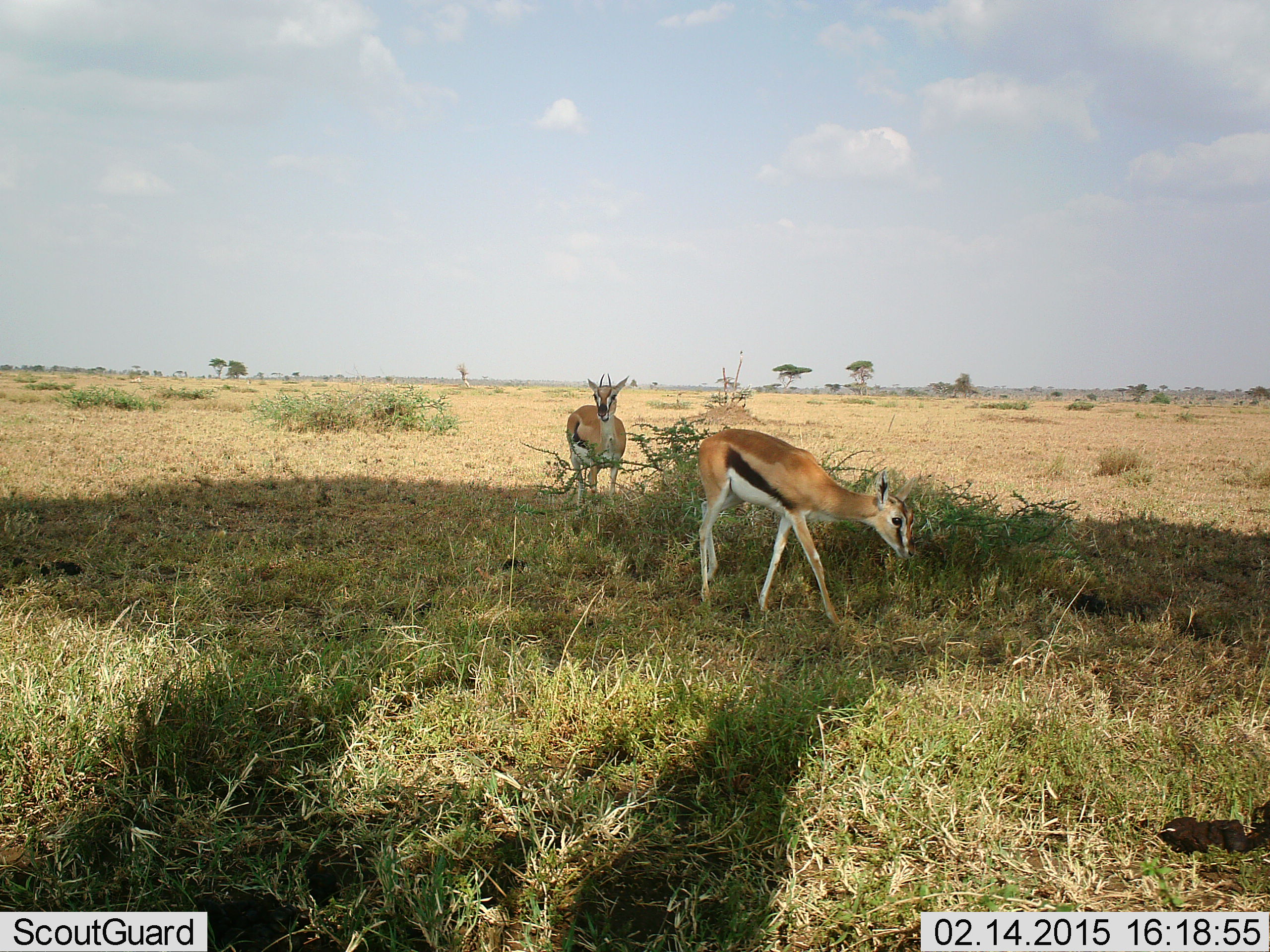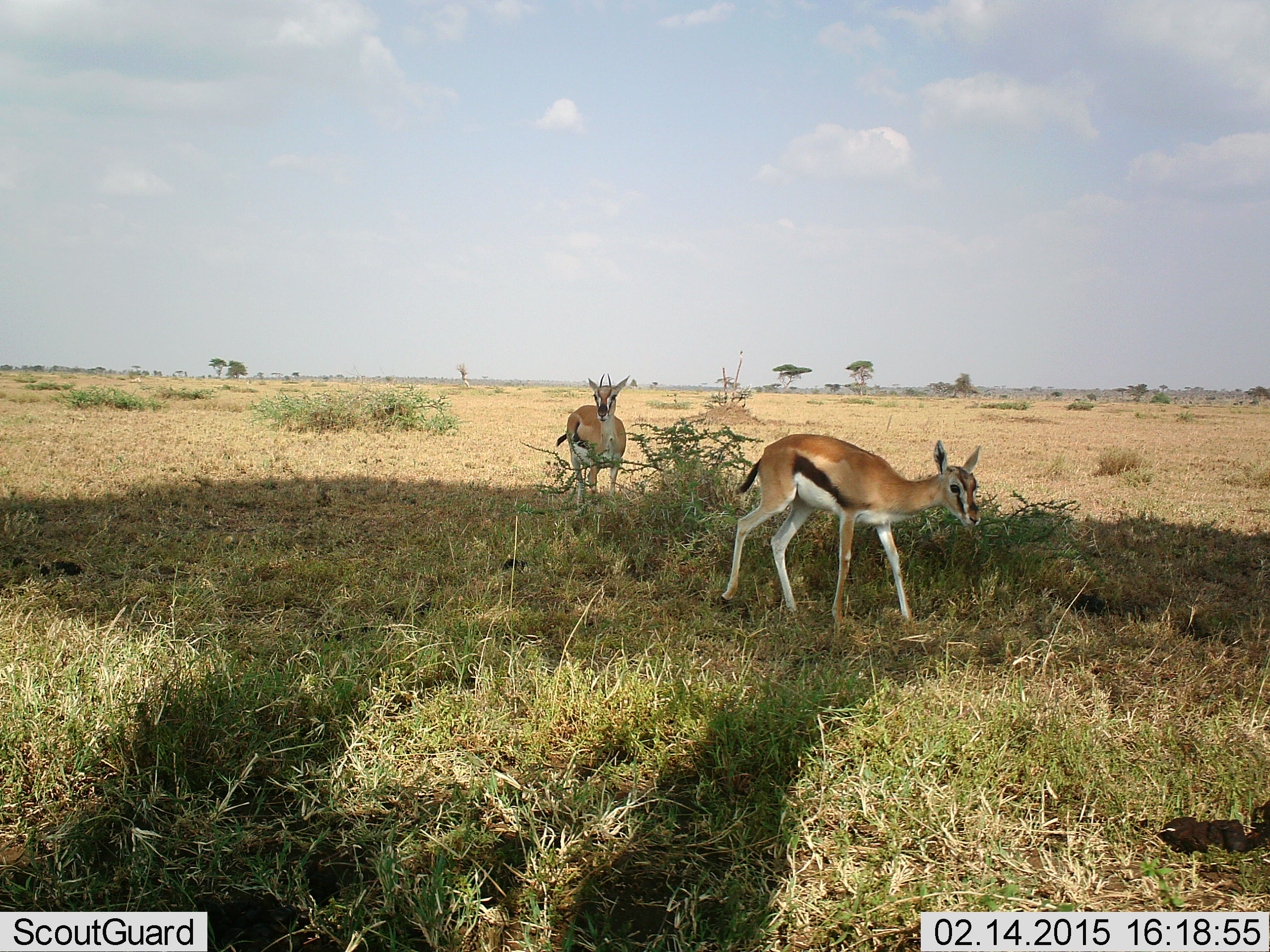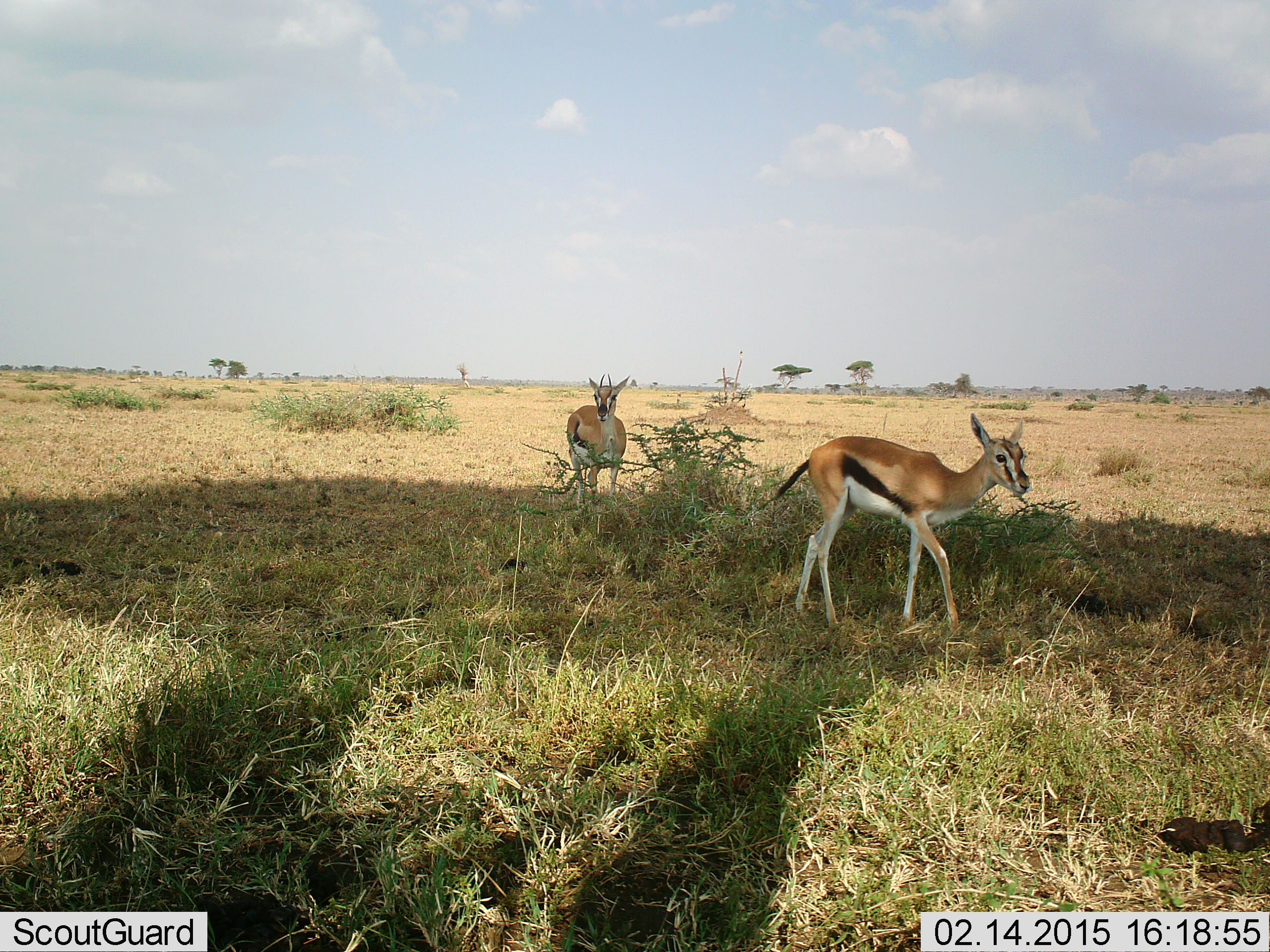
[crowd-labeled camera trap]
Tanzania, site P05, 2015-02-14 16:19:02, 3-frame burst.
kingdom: Animalia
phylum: Chordata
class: Mammalia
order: Artiodactyla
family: Bovidae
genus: Eudorcas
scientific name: Eudorcas thomsonii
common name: thomson's gazelle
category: gazellethomsons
Gazellethomsons (thomson's gazelle) (Eudorcas thomsonii), count 2. Behavior (volunteer vote fractions): standing 90%, resting 0%, moving 80%, interacting 0%. Young present (vote fraction): 0%. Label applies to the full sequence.